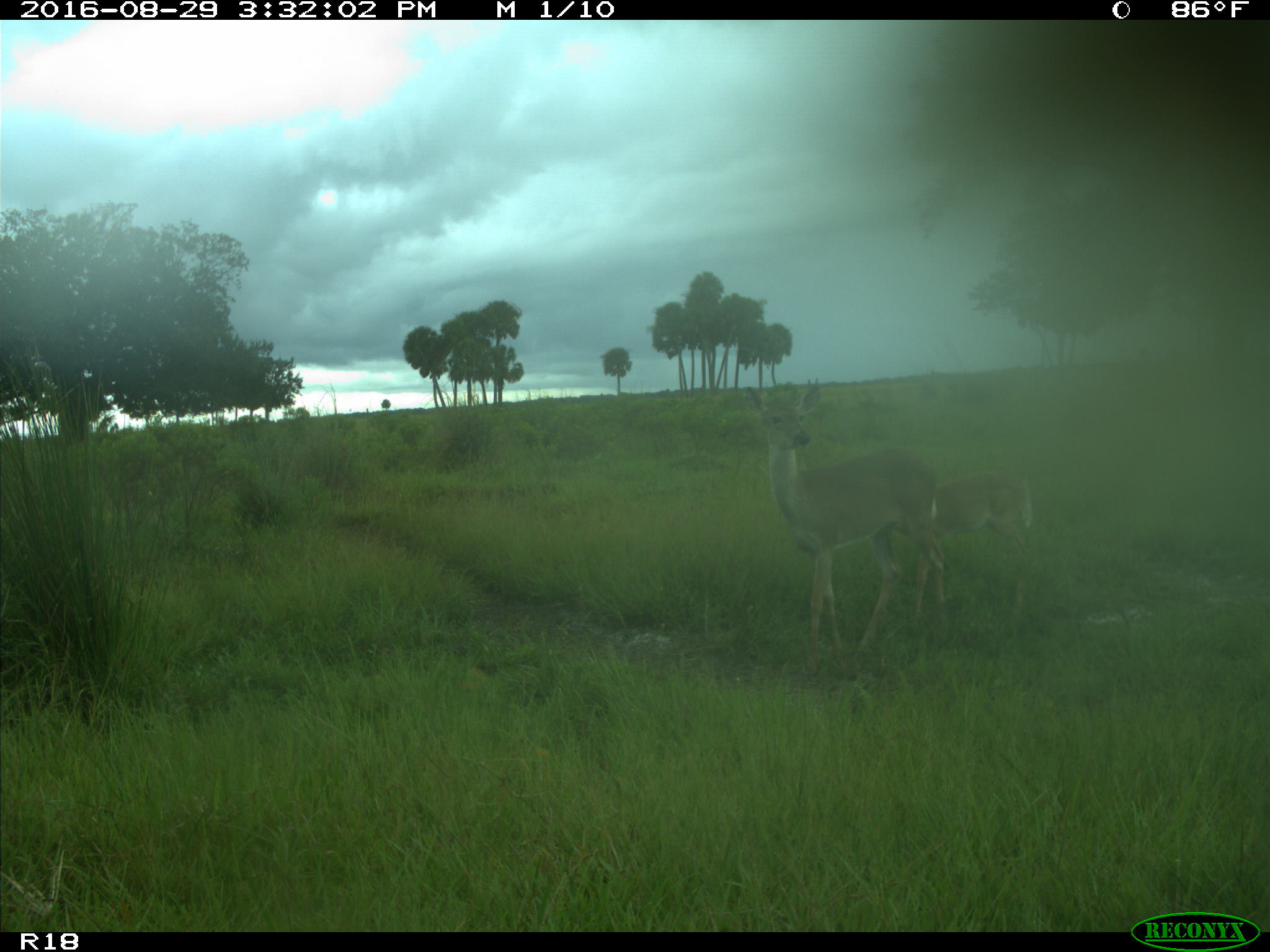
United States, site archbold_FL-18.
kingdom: Animalia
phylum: Chordata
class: Mammalia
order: Artiodactyla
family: Cervidae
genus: Odocoileus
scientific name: Odocoileus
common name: deer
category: unidentified deer